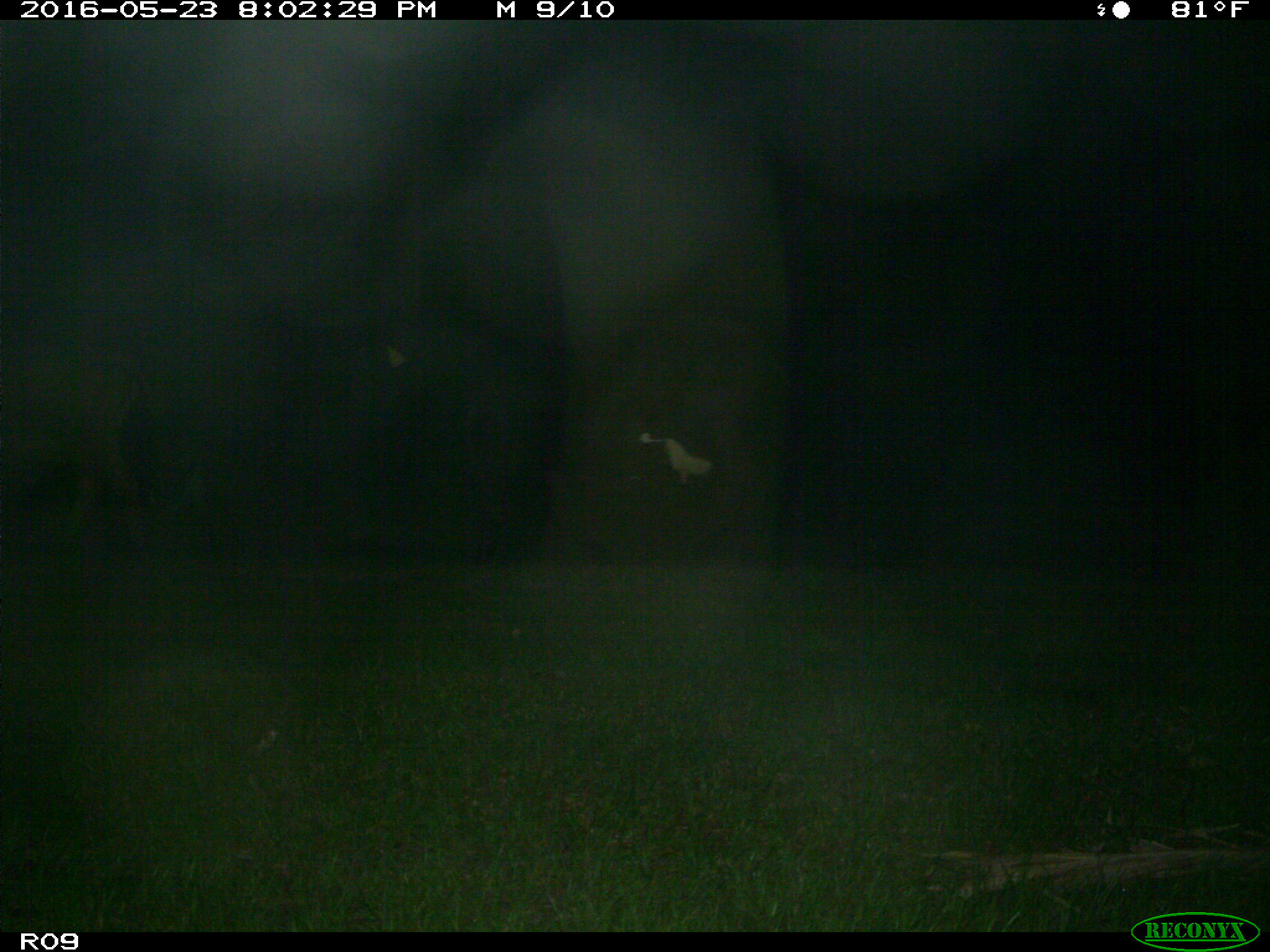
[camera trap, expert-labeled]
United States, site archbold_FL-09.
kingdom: Animalia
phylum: Chordata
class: Mammalia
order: Artiodactyla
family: Bovidae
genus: Bos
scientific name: Bos taurus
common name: domestic cow